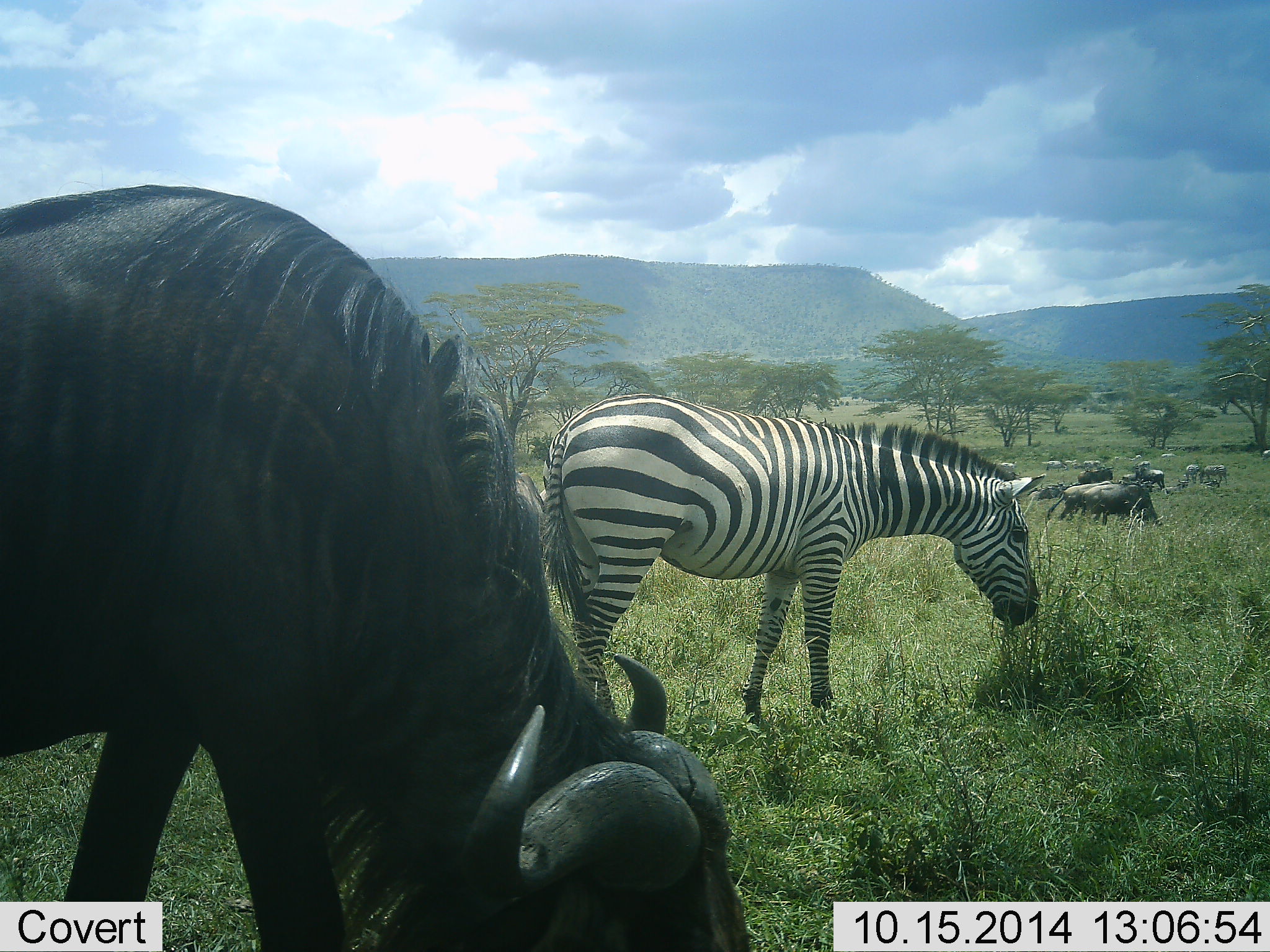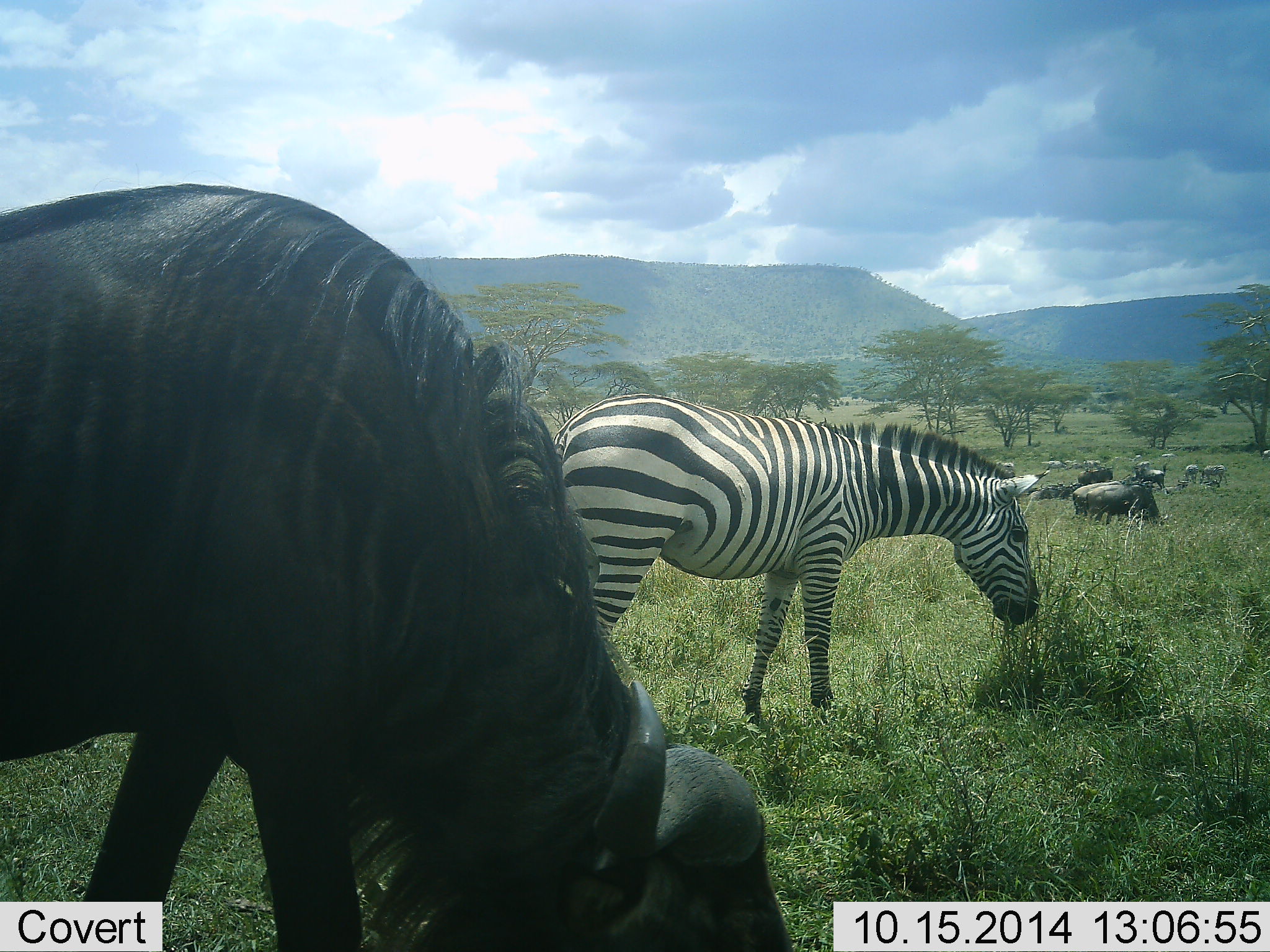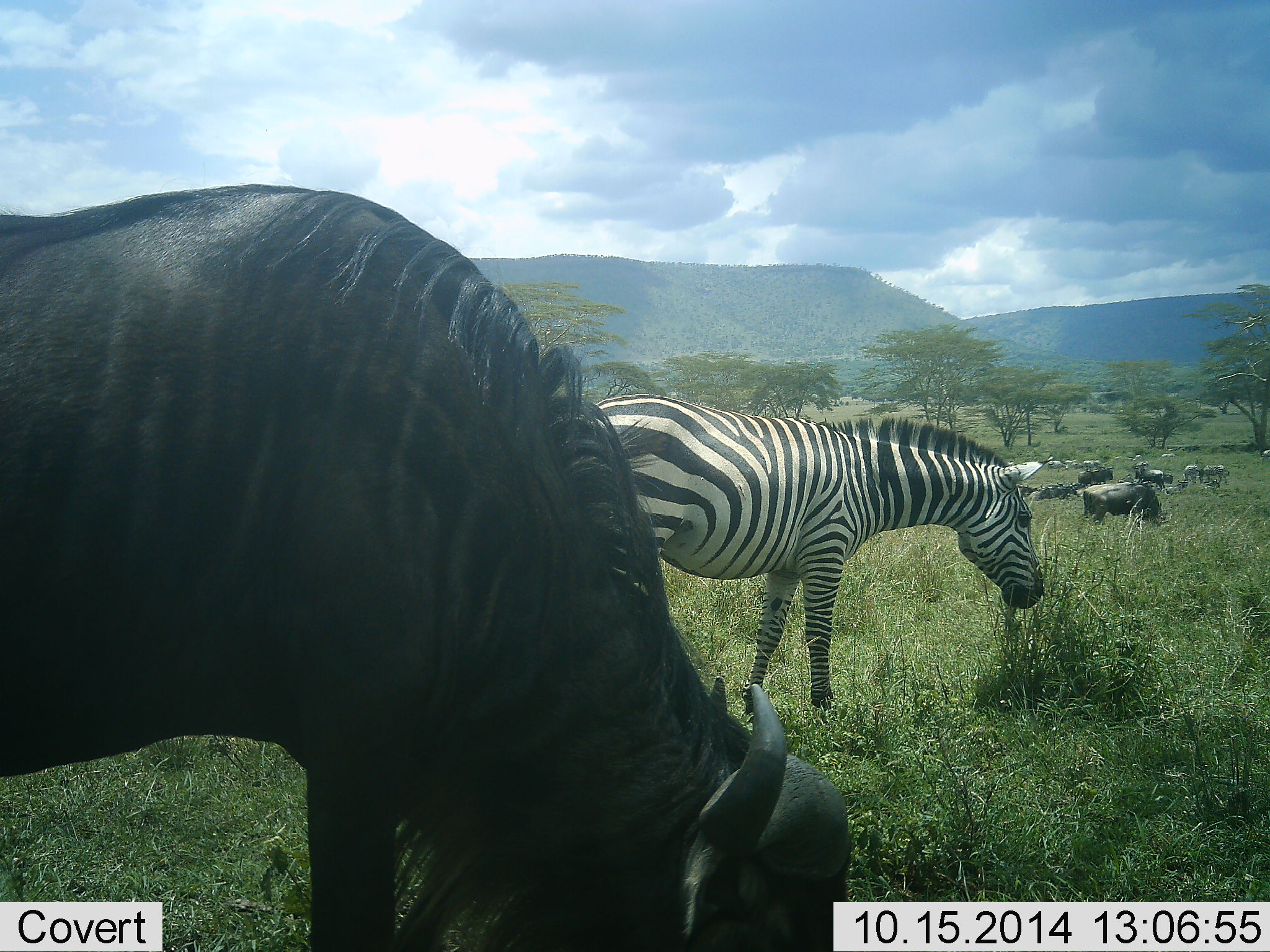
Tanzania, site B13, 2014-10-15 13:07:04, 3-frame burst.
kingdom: Animalia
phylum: Chordata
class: Mammalia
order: Artiodactyla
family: Bovidae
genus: Connochaetes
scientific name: Connochaetes taurinus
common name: blue wildebeest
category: wildebeest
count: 5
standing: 18%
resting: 9%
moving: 27%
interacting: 9%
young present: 0%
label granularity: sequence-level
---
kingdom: Animalia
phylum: Chordata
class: Mammalia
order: Perissodactyla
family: Equidae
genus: Equus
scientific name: Equus quagga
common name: plains zebra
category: zebra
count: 4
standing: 15%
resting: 0%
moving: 0%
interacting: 0%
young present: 0%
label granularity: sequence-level